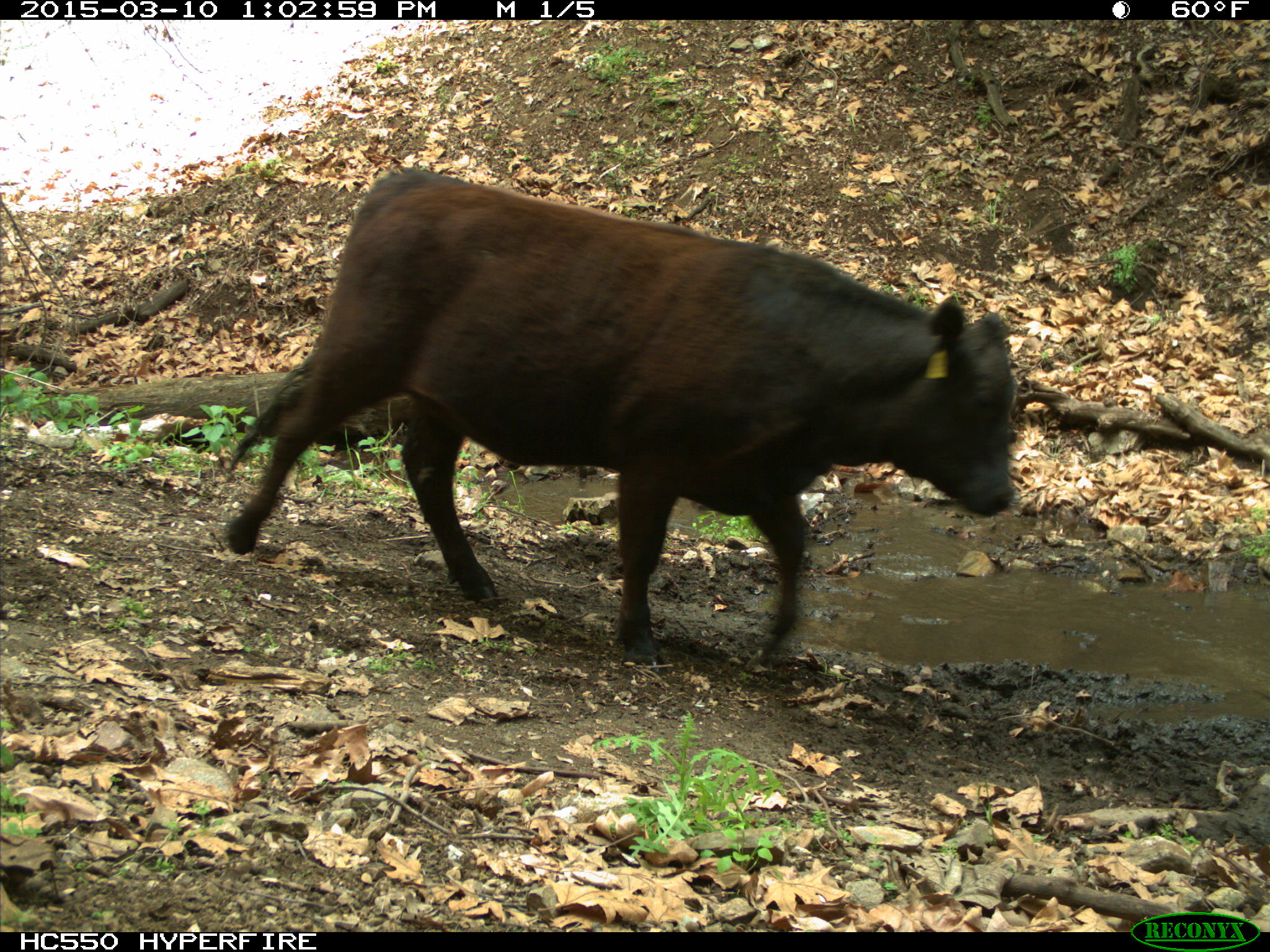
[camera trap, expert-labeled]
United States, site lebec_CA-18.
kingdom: Animalia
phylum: Chordata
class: Mammalia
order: Artiodactyla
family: Bovidae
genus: Bos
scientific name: Bos taurus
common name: domestic cow